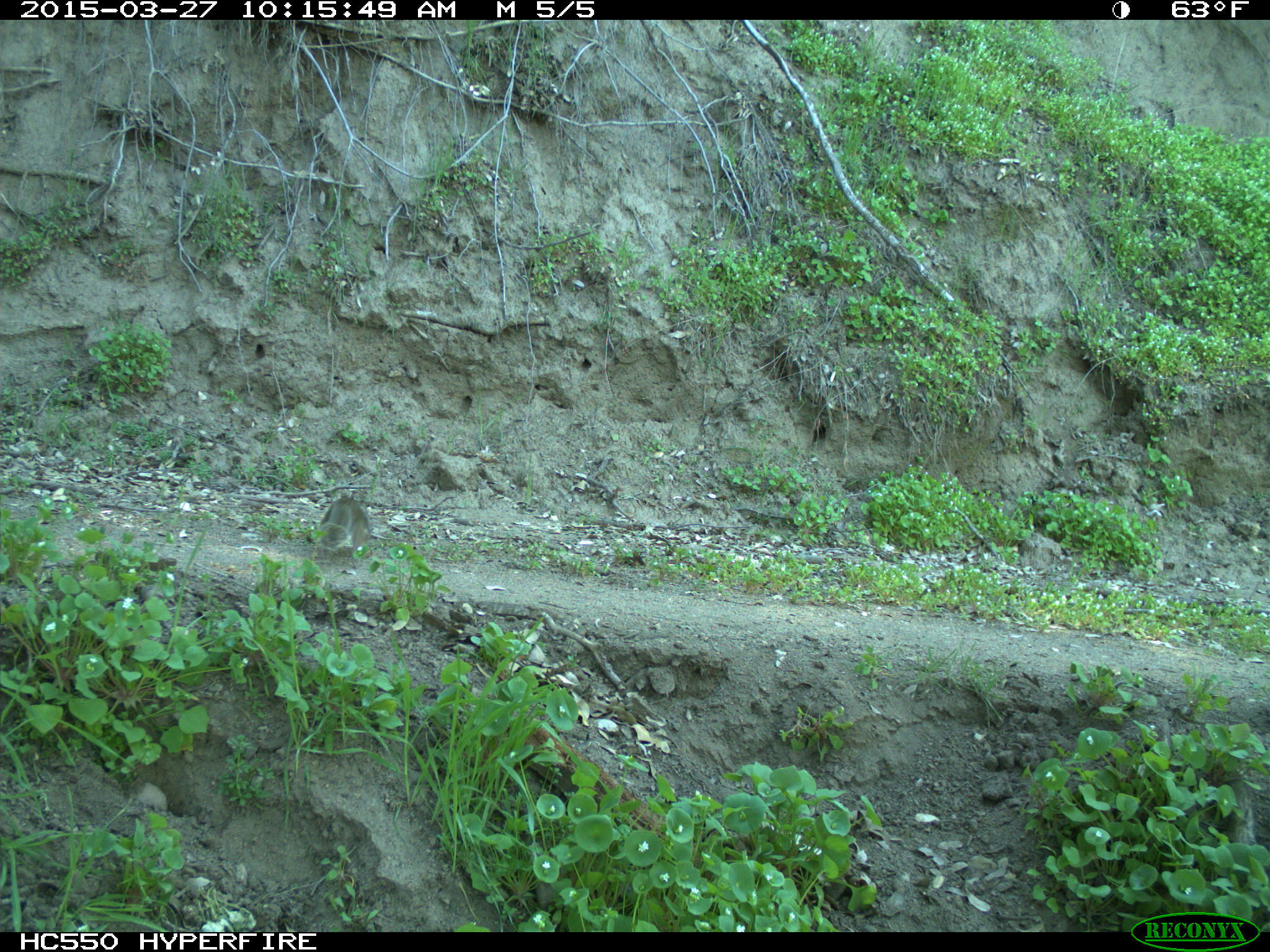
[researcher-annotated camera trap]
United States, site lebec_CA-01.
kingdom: Animalia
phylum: Chordata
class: Mammalia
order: Rodentia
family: Sciuridae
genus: Otospermophilus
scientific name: Otospermophilus beecheyi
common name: california ground squirrel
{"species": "Otospermophilus beecheyi (california ground squirrel)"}